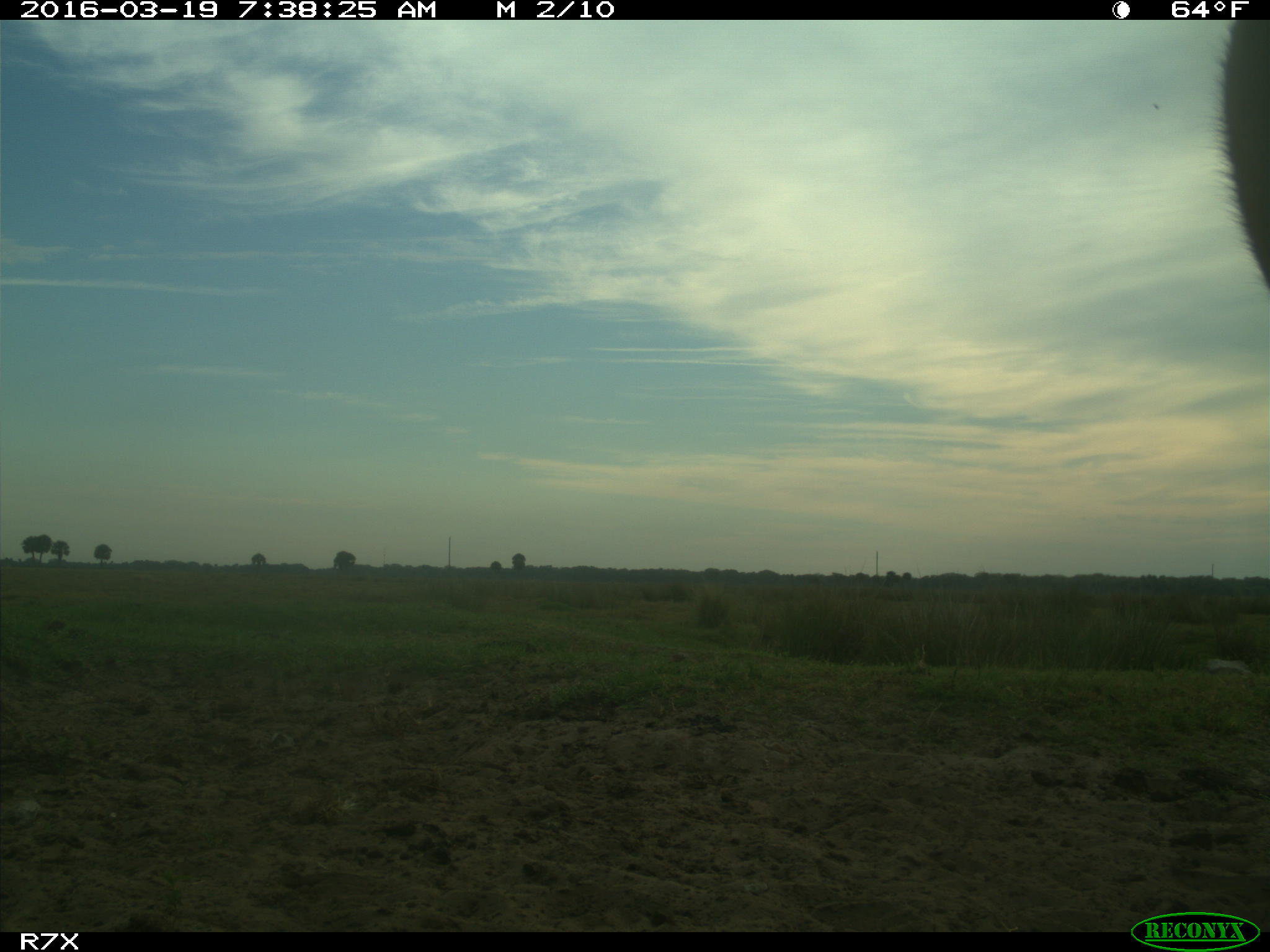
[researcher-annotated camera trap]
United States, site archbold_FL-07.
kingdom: Animalia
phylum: Chordata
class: Mammalia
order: Artiodactyla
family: Bovidae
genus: Bos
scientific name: Bos taurus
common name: domestic cow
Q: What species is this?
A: Bos taurus (domestic cow).